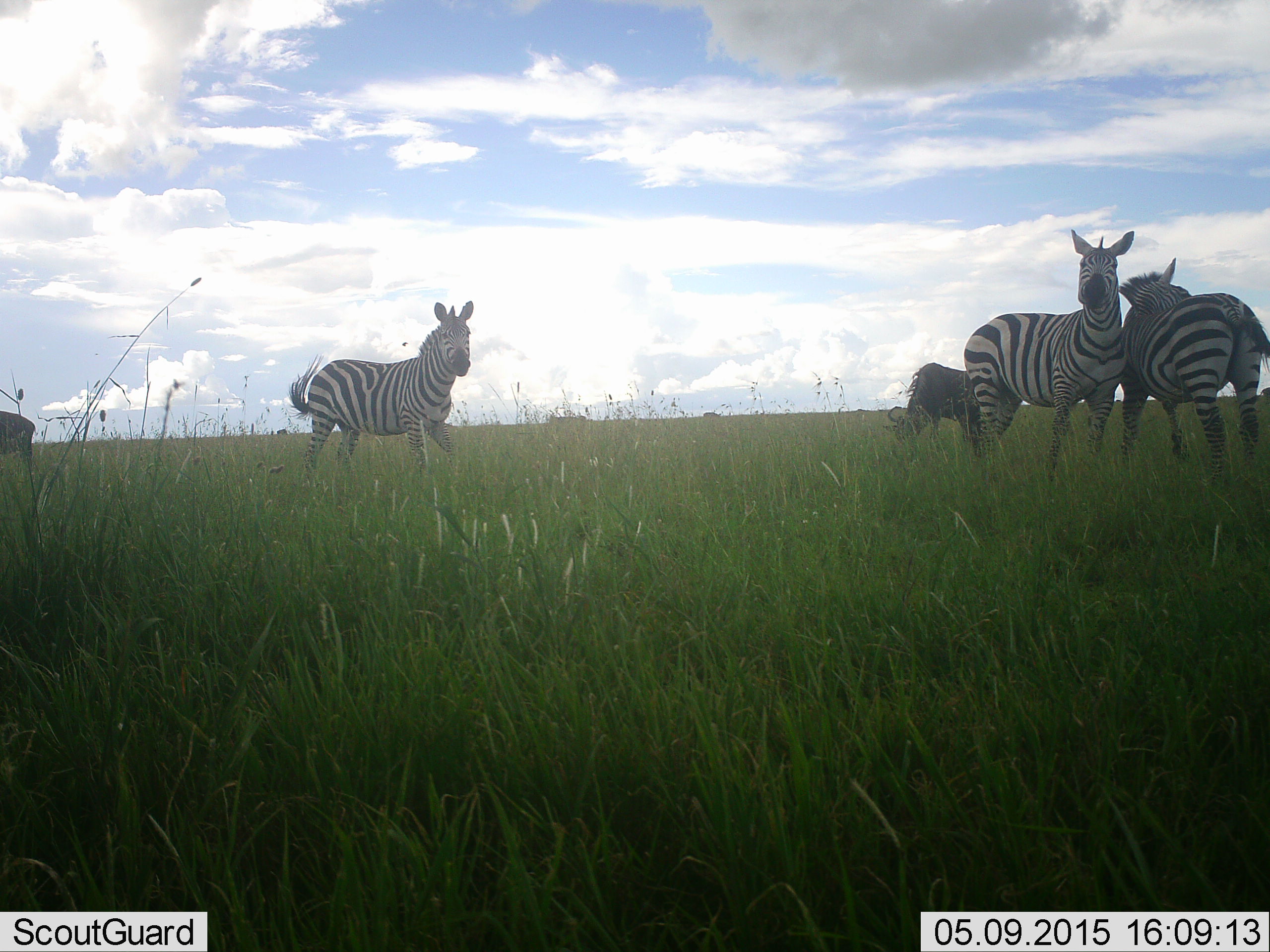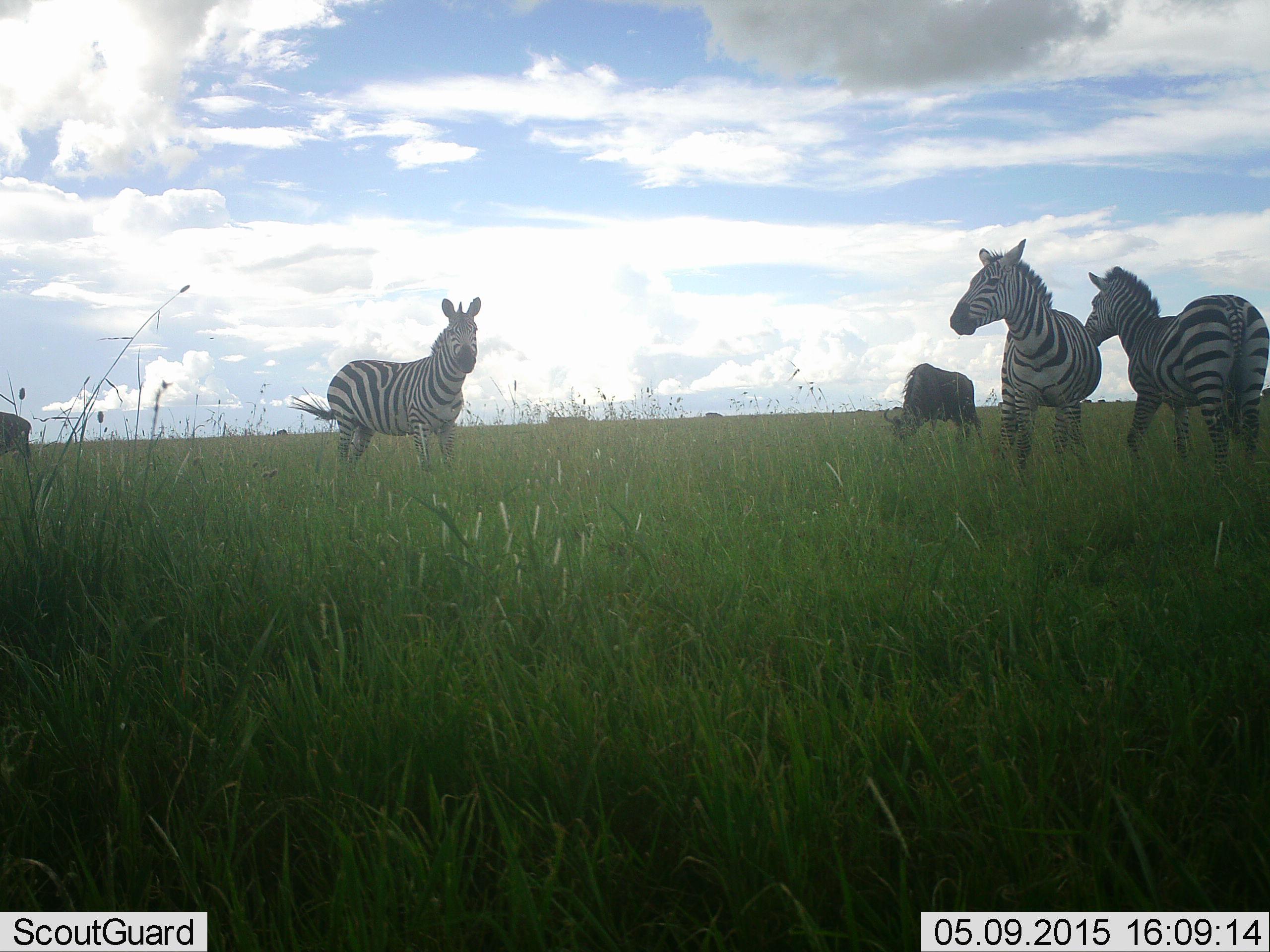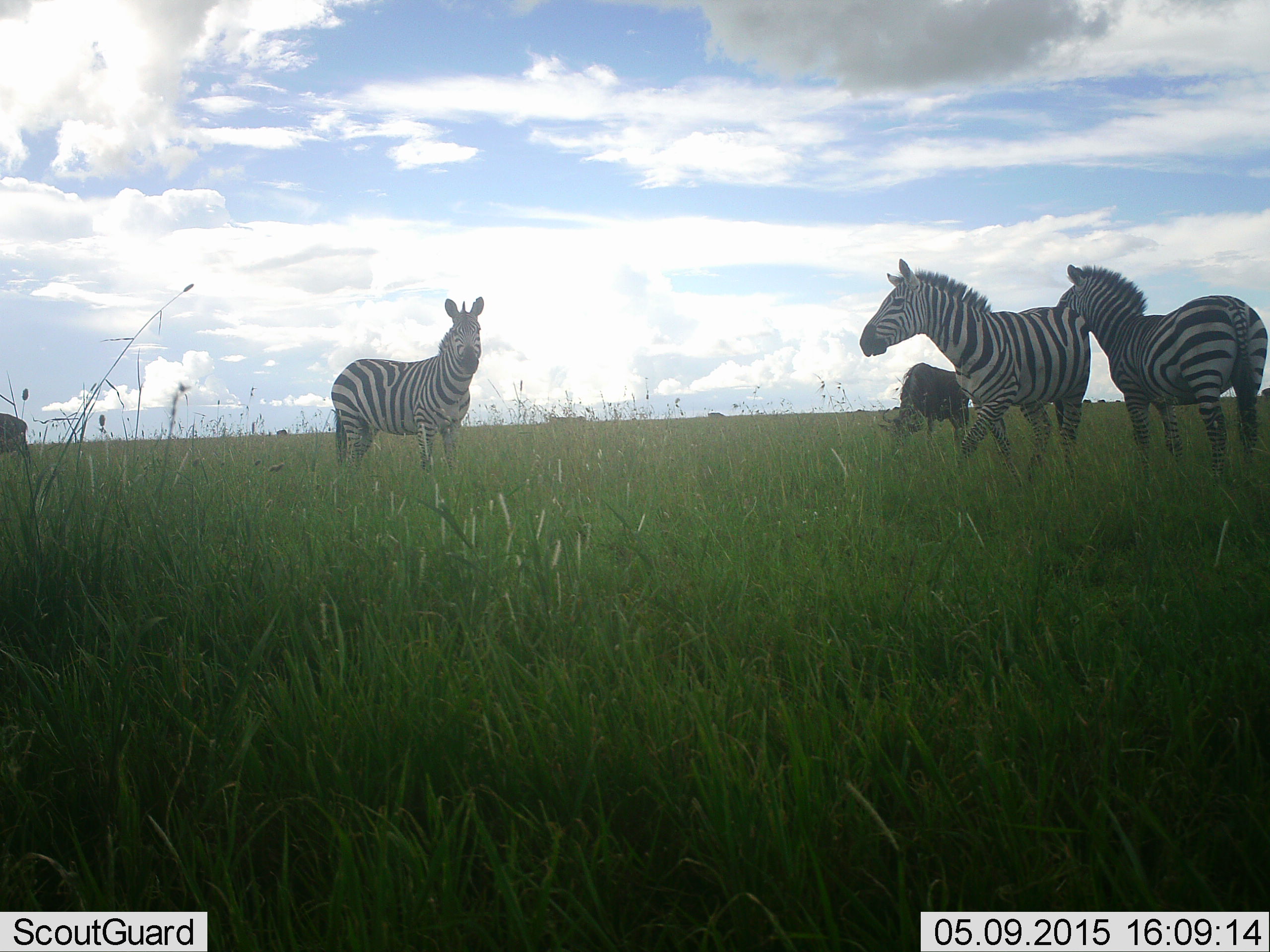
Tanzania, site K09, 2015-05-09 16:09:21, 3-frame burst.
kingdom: Animalia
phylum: Chordata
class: Mammalia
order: Artiodactyla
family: Bovidae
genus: Connochaetes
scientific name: Connochaetes taurinus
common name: blue wildebeest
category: wildebeest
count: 2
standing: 20%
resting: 0%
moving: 0%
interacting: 0%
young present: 0%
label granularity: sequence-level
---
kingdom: Animalia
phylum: Chordata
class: Mammalia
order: Perissodactyla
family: Equidae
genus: Equus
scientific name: Equus quagga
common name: plains zebra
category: zebra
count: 3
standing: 86%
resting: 0%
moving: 36%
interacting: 0%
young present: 0%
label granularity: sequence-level